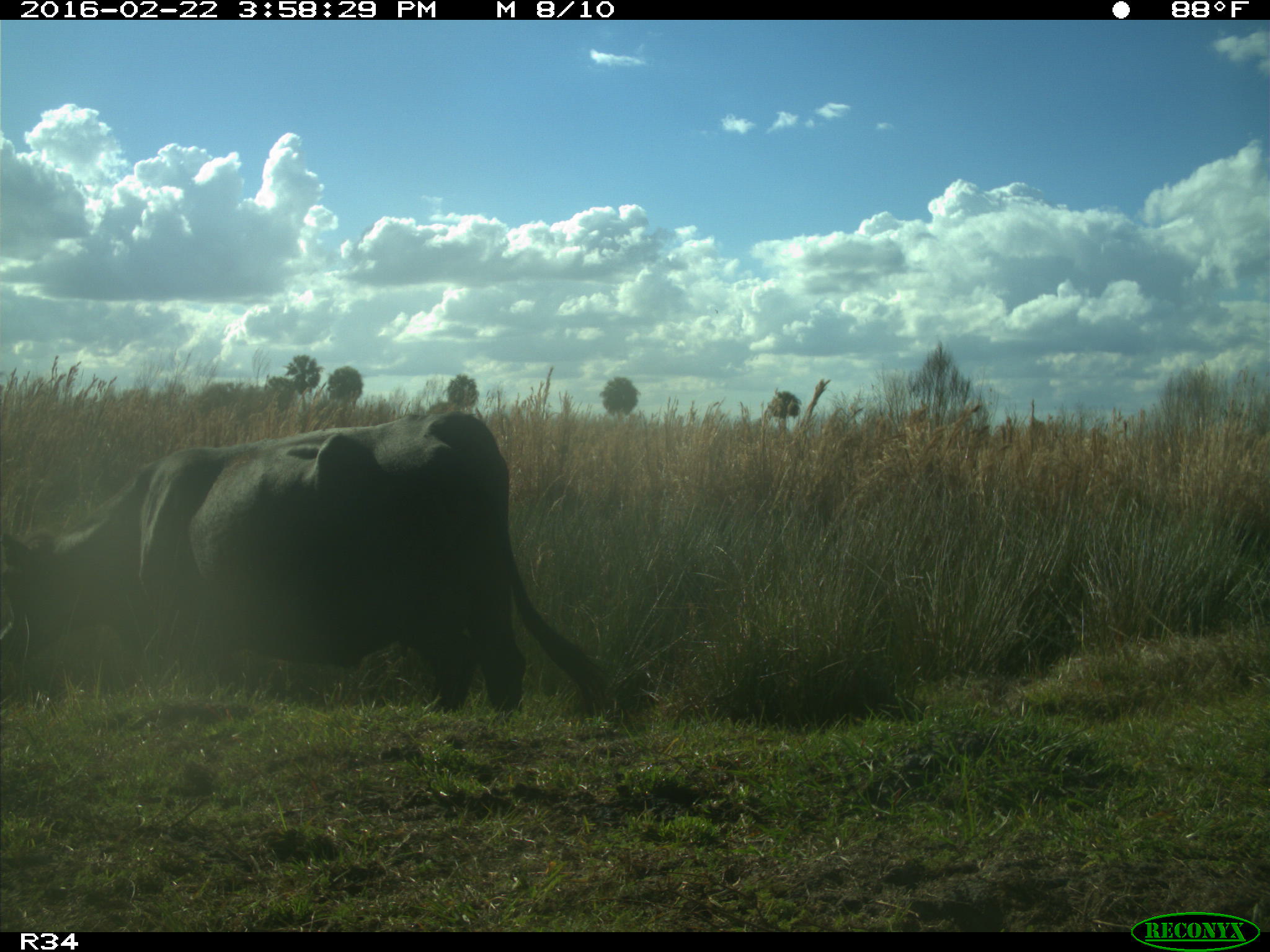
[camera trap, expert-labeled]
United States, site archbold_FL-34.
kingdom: Animalia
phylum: Chordata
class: Mammalia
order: Artiodactyla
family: Bovidae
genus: Bos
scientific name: Bos taurus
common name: domestic cow